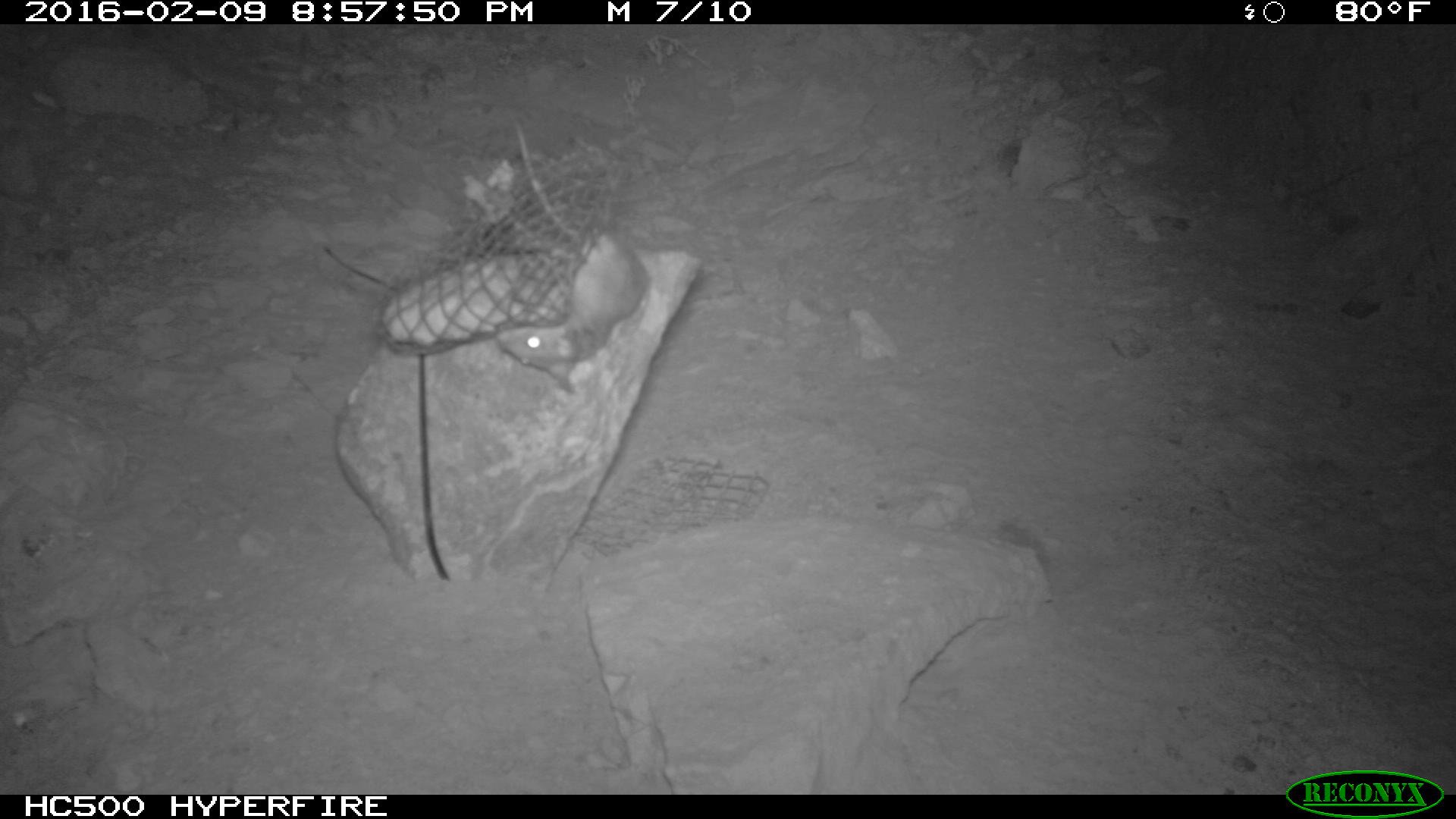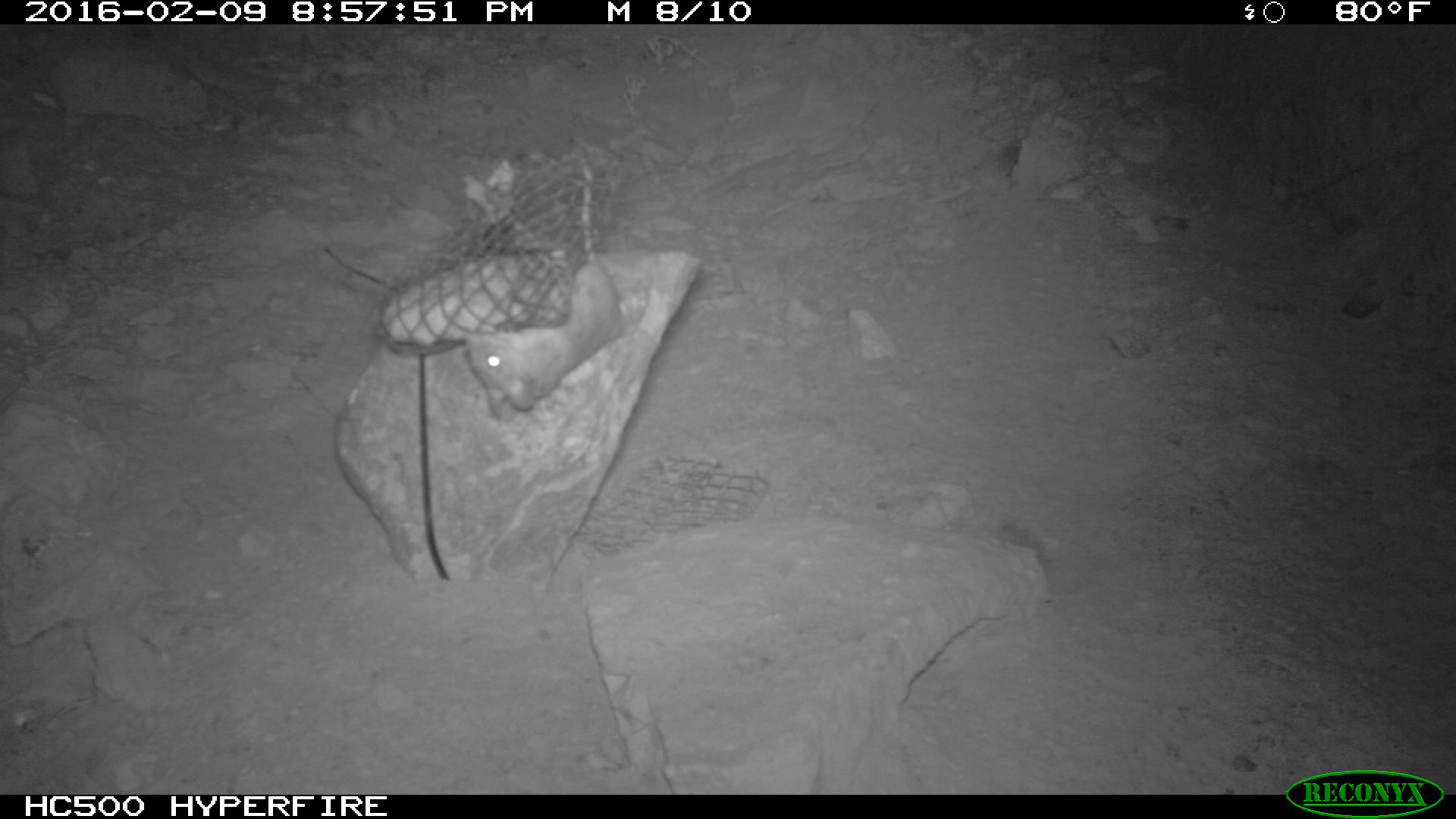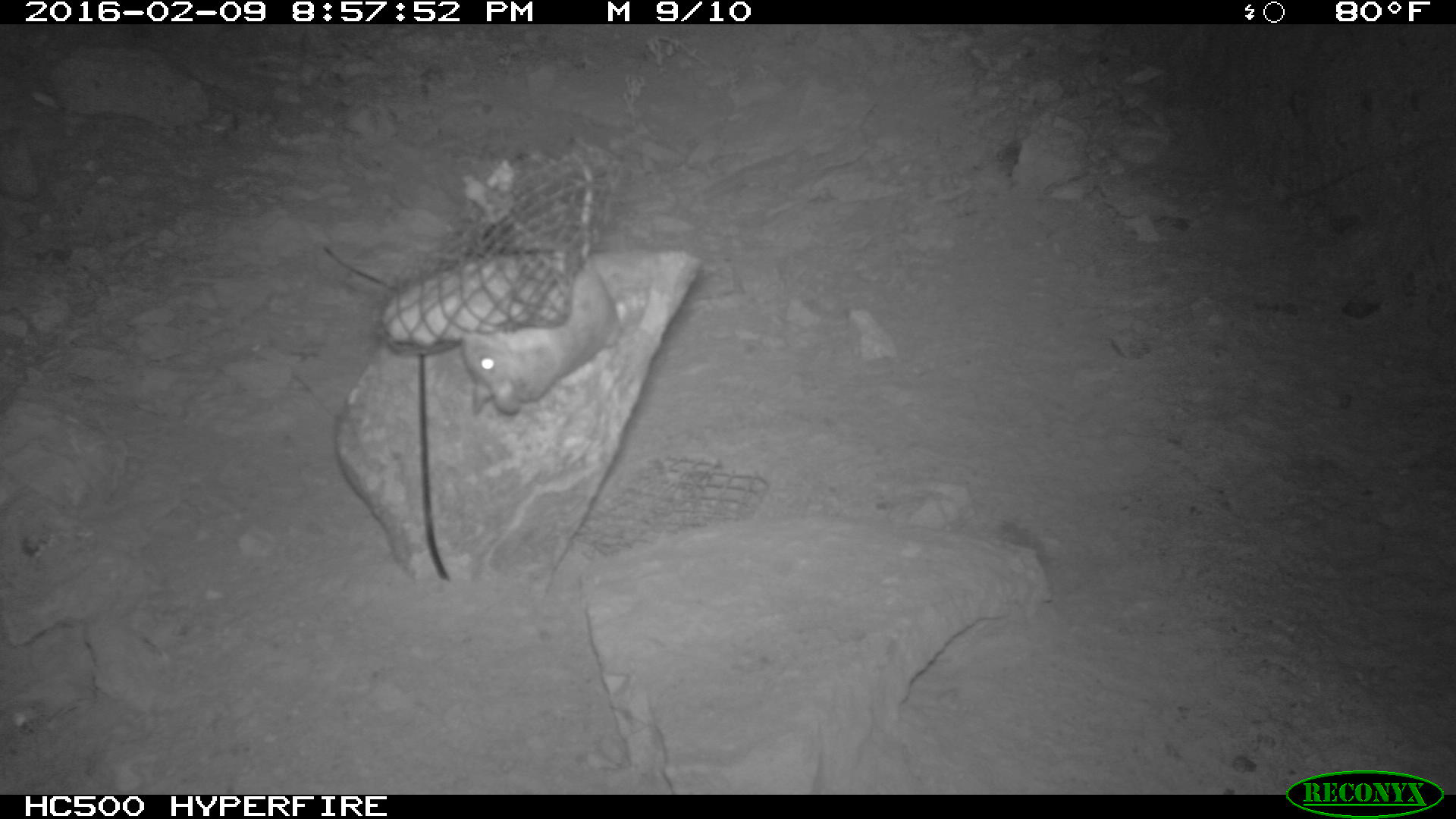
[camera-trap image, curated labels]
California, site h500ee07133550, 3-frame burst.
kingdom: Animalia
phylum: Chordata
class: Mammalia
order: Rodentia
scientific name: Rodentia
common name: rodent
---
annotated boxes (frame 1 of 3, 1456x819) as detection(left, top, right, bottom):
rodent: detection(494, 121, 642, 391)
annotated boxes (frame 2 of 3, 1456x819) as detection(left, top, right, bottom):
rodent: detection(459, 165, 626, 420)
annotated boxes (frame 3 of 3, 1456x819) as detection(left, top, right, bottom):
rodent: detection(462, 151, 624, 414)